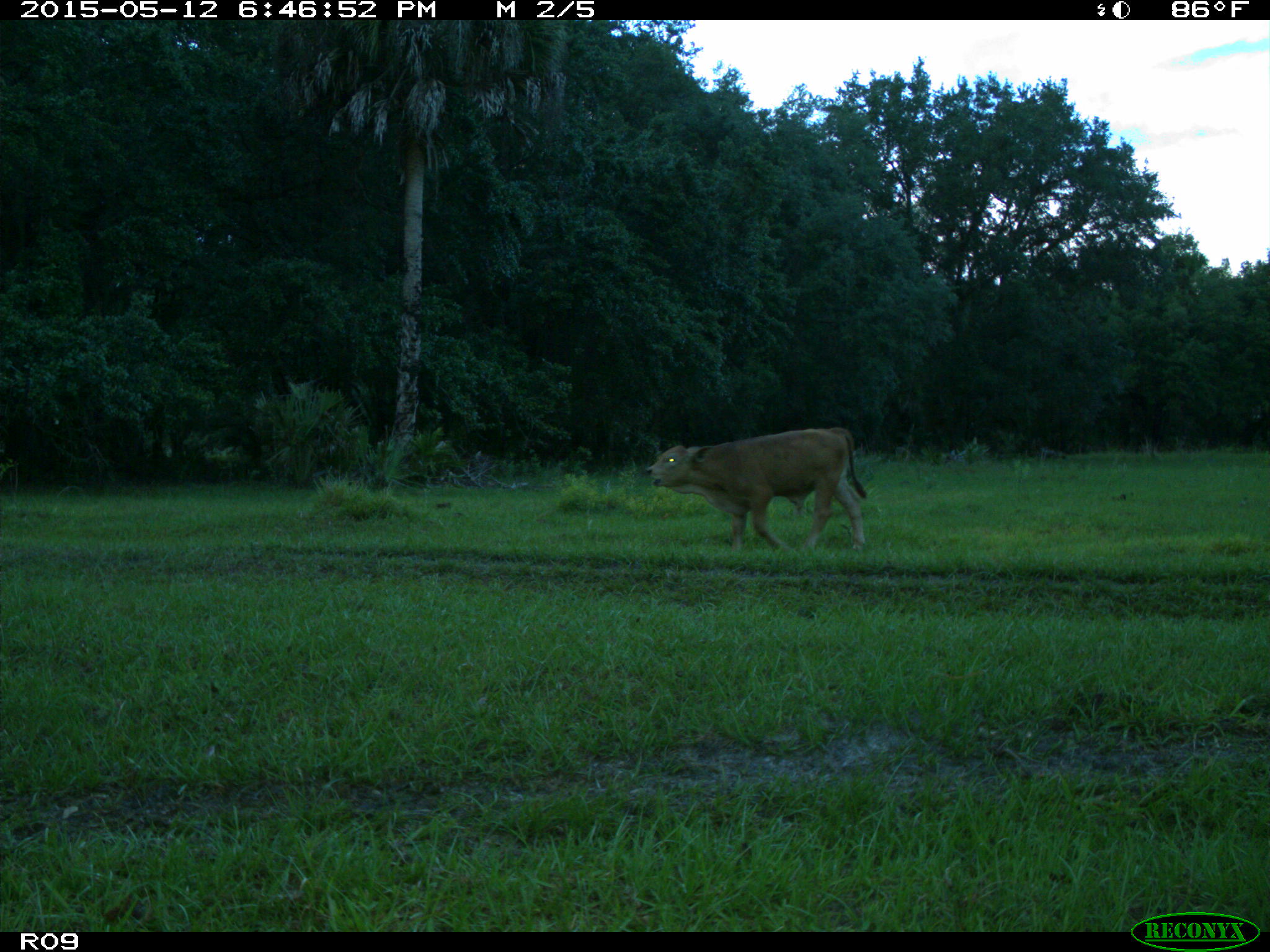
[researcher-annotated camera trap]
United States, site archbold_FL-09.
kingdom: Animalia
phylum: Chordata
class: Mammalia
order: Artiodactyla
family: Bovidae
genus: Bos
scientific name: Bos taurus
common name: domestic cow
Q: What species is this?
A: Bos taurus (domestic cow).